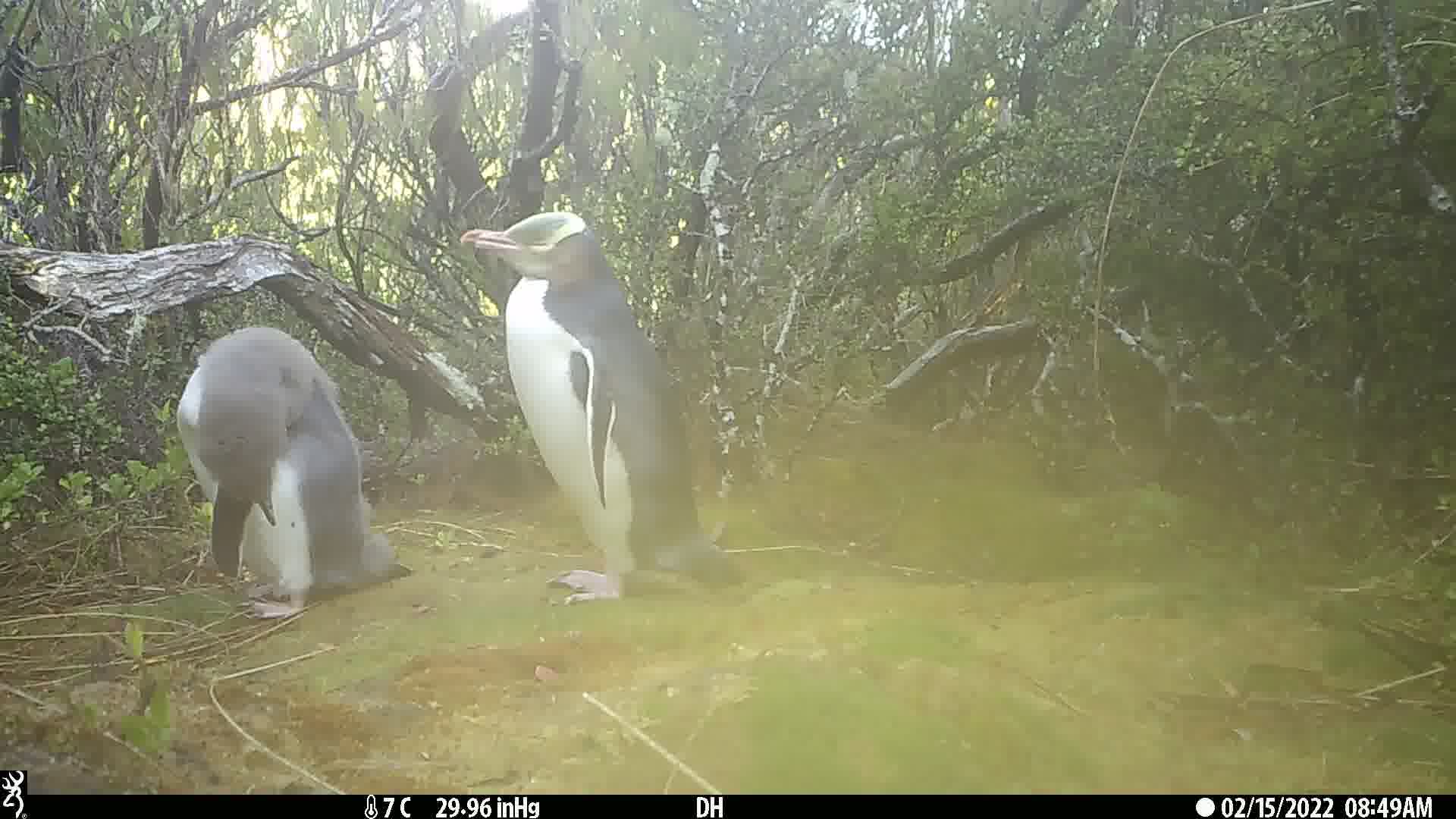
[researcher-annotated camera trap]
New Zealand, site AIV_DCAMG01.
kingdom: Animalia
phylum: Chordata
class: Aves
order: Sphenisciformes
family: Spheniscidae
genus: Megadyptes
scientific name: Megadyptes antipodes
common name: yellow-eyed penguin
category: yellow eyed penguin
Yellow eyed penguin (yellow-eyed penguin) (Megadyptes antipodes).